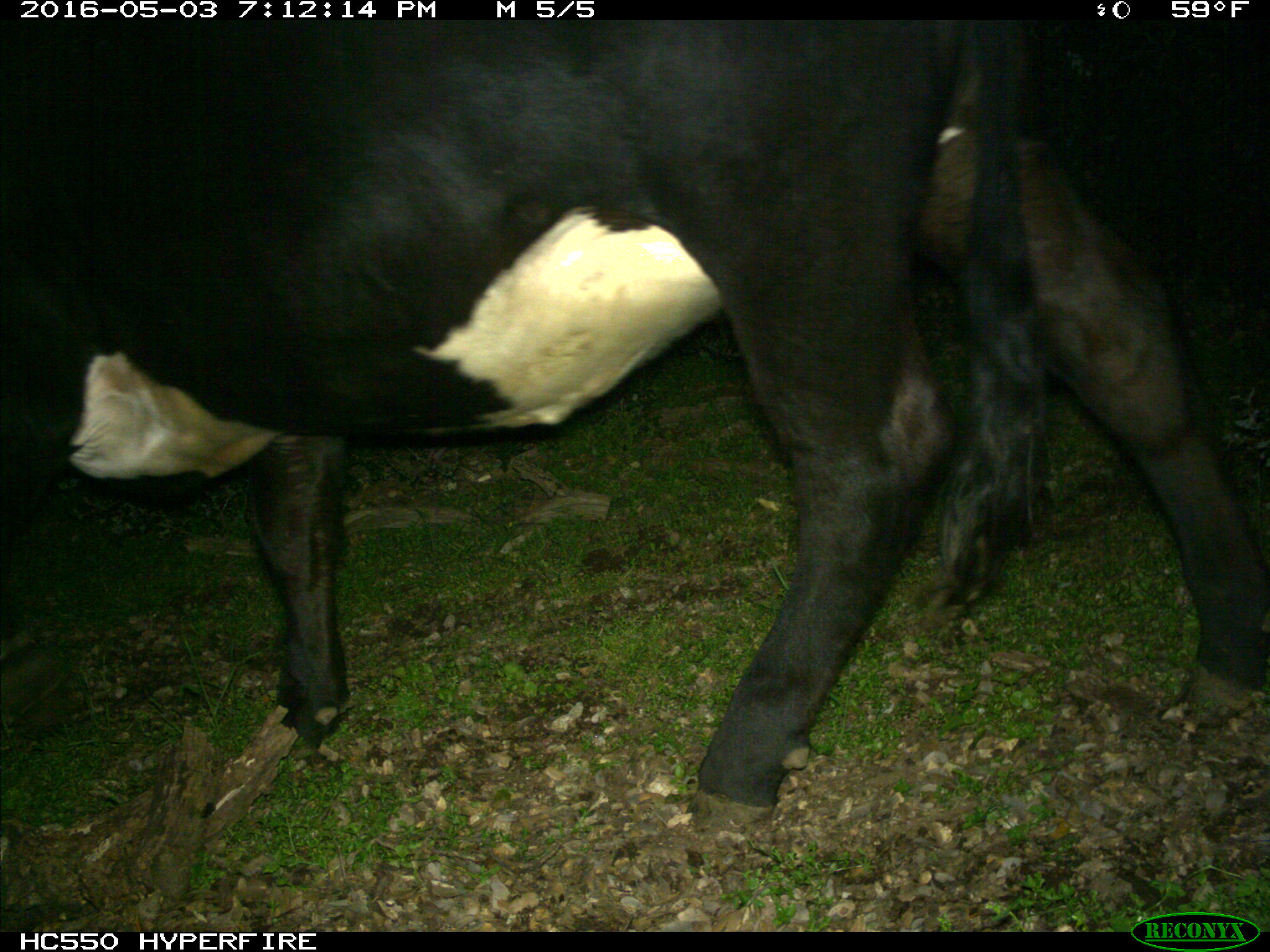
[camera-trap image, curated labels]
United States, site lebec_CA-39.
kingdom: Animalia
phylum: Chordata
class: Mammalia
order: Artiodactyla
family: Bovidae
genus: Bos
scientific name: Bos taurus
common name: domestic cow